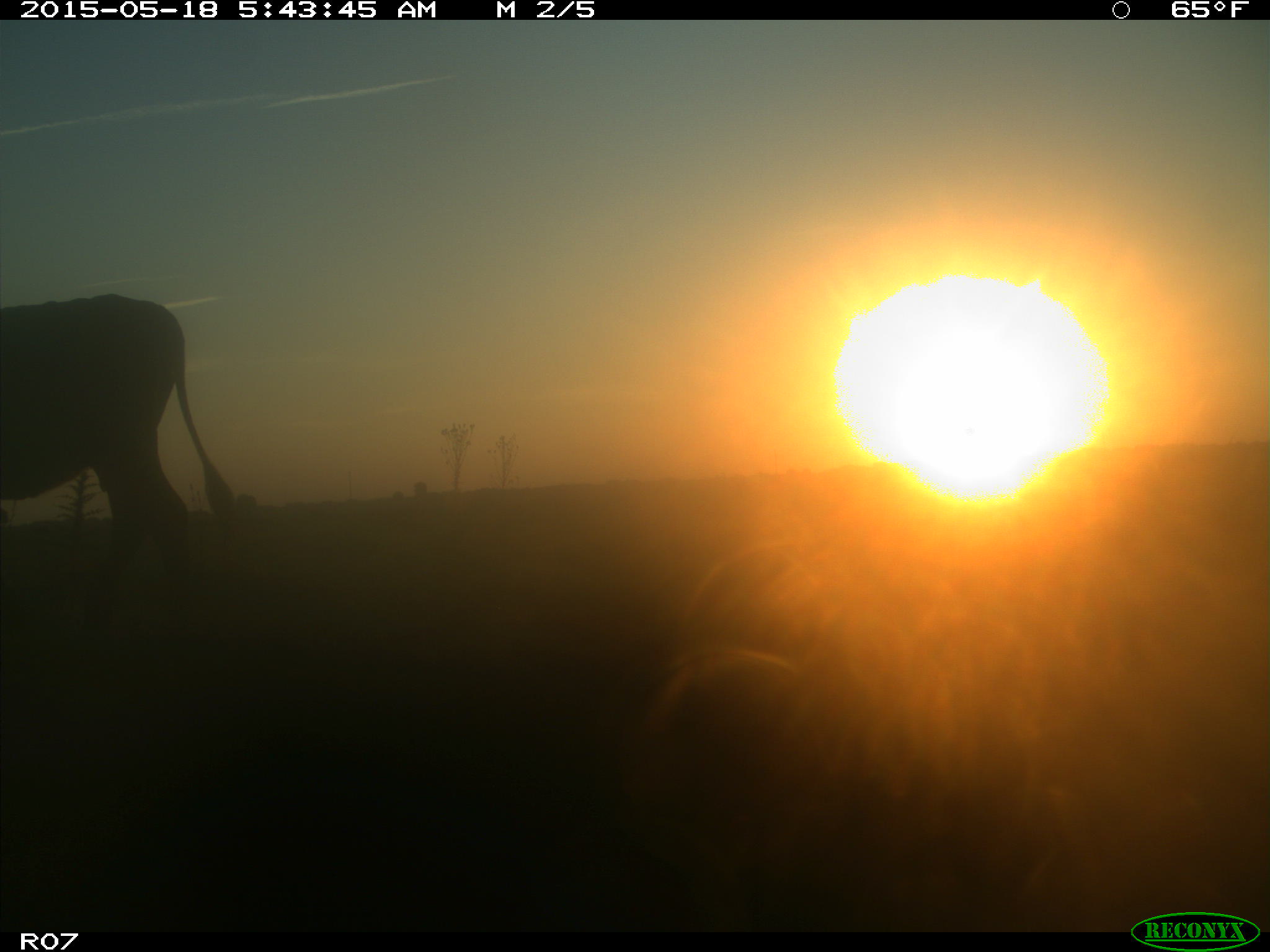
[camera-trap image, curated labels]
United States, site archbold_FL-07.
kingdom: Animalia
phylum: Chordata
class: Mammalia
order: Artiodactyla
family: Bovidae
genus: Bos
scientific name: Bos taurus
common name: domestic cow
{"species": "Bos taurus (domestic cow)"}